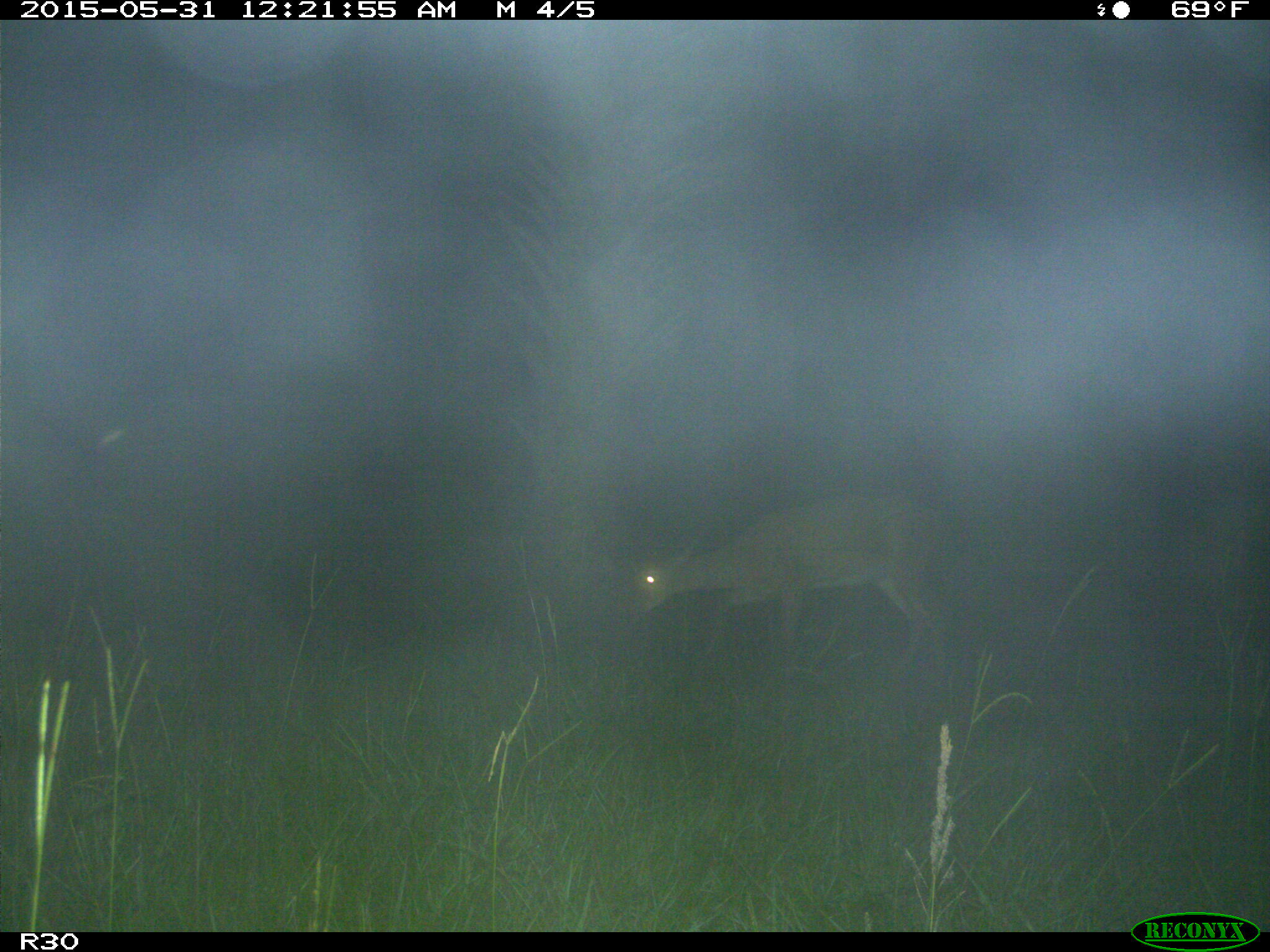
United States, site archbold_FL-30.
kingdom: Animalia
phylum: Chordata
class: Mammalia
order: Artiodactyla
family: Cervidae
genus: Odocoileus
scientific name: Odocoileus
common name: deer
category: unidentified deer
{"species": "unidentified deer (deer) (Odocoileus)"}